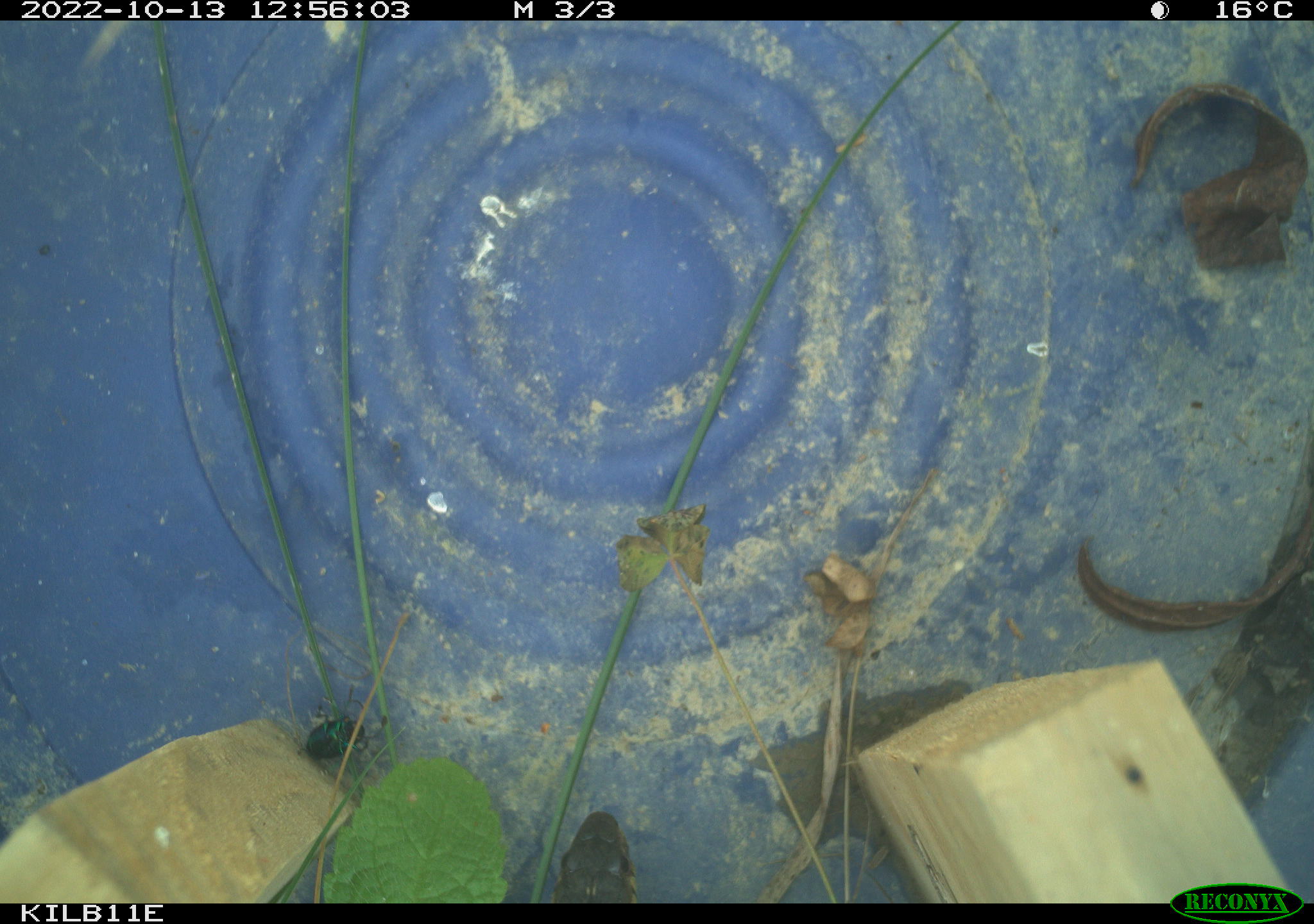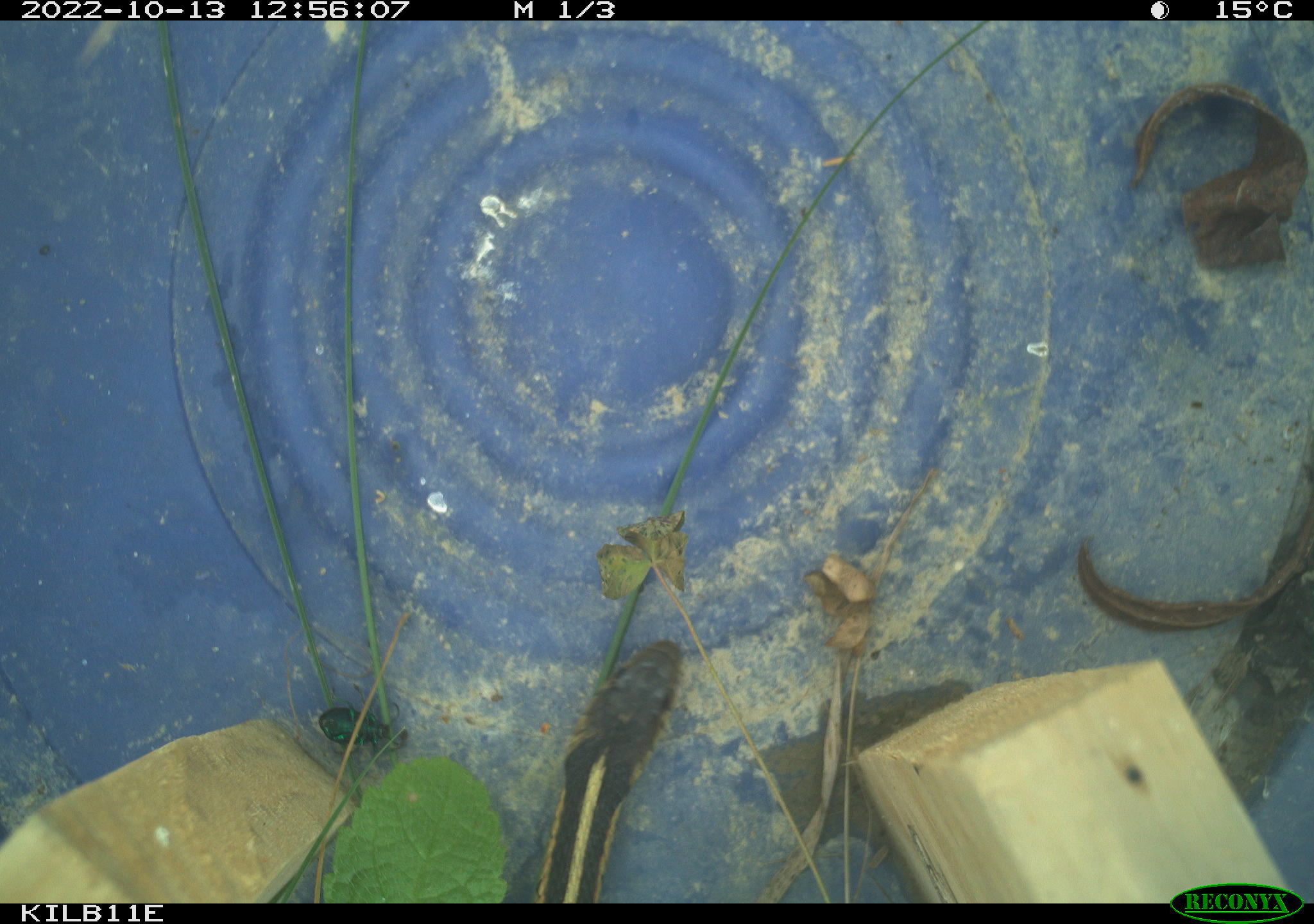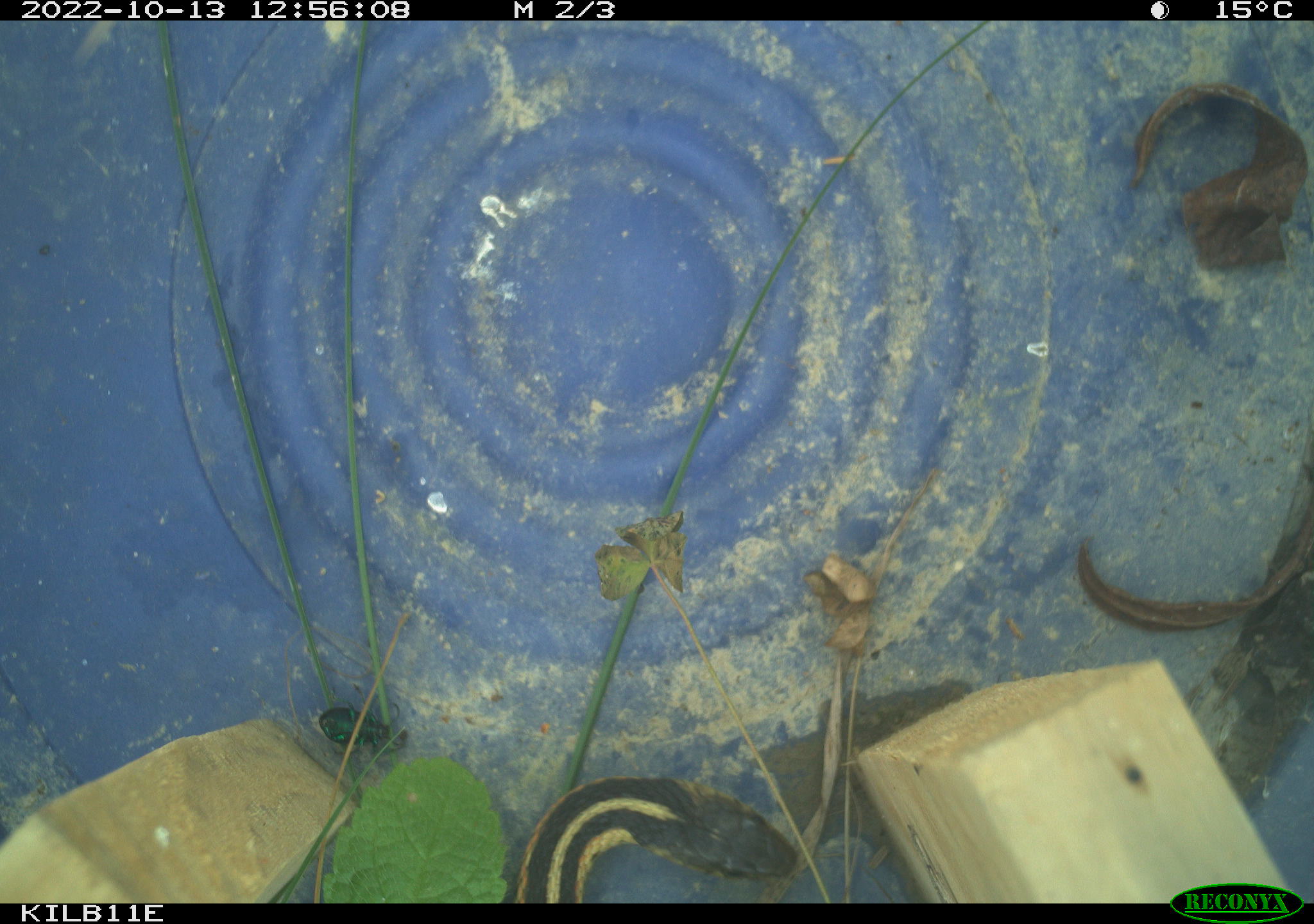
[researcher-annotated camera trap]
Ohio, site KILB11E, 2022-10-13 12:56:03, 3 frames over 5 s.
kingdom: Animalia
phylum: Chordata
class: Reptilia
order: Squamata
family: Colubridae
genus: Thamnophis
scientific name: Thamnophis sirtalis sirtalis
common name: eastern gartersnake